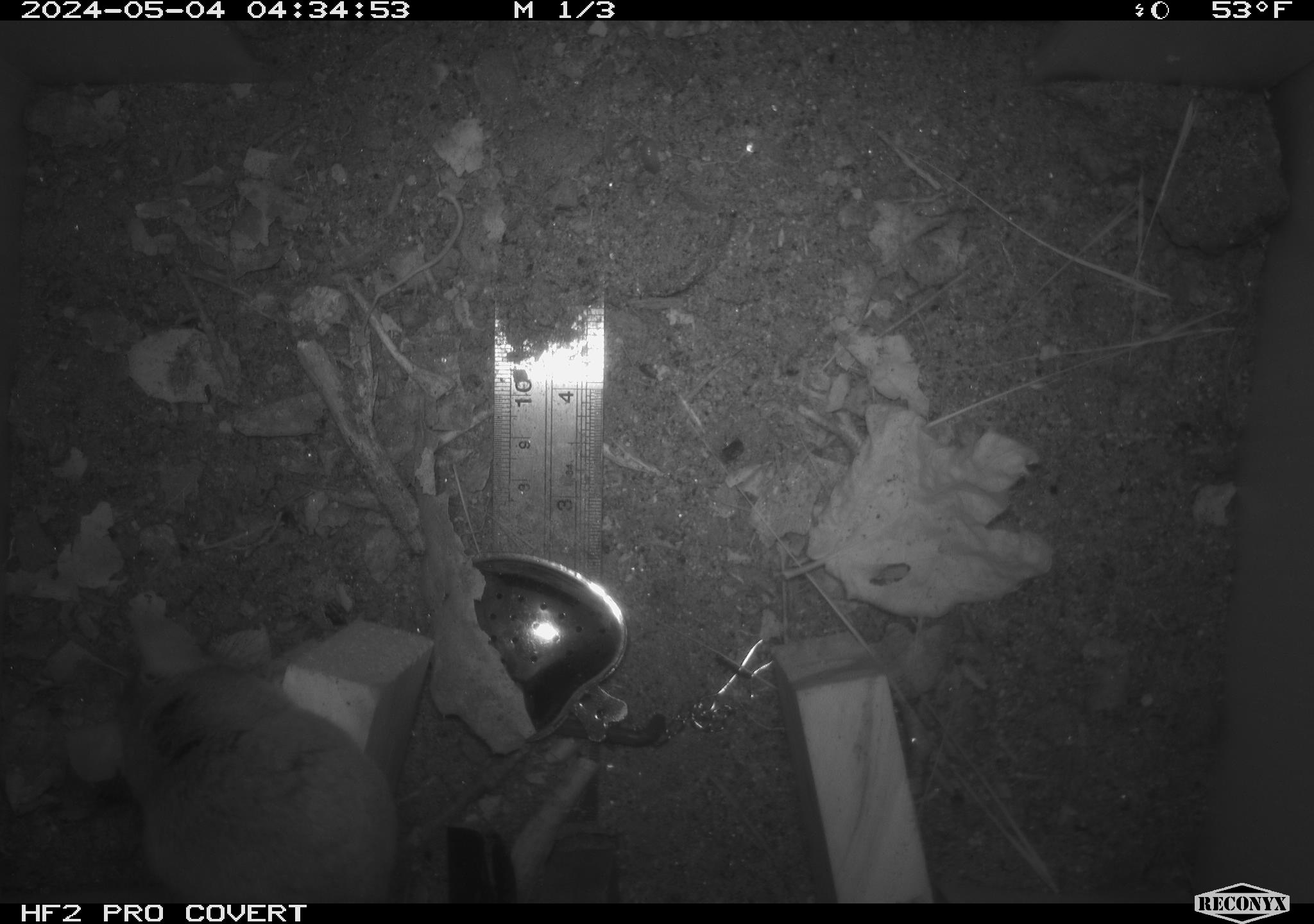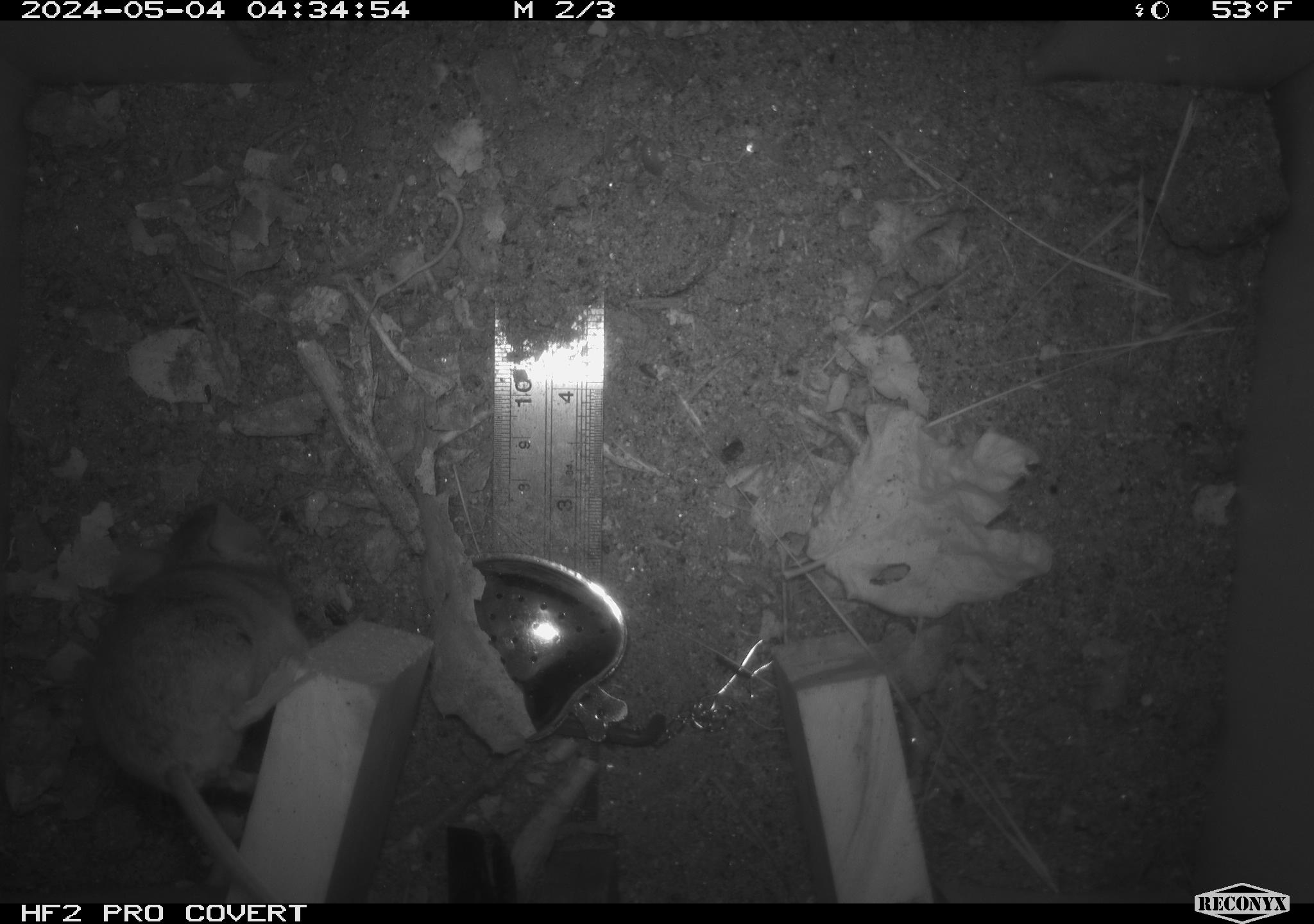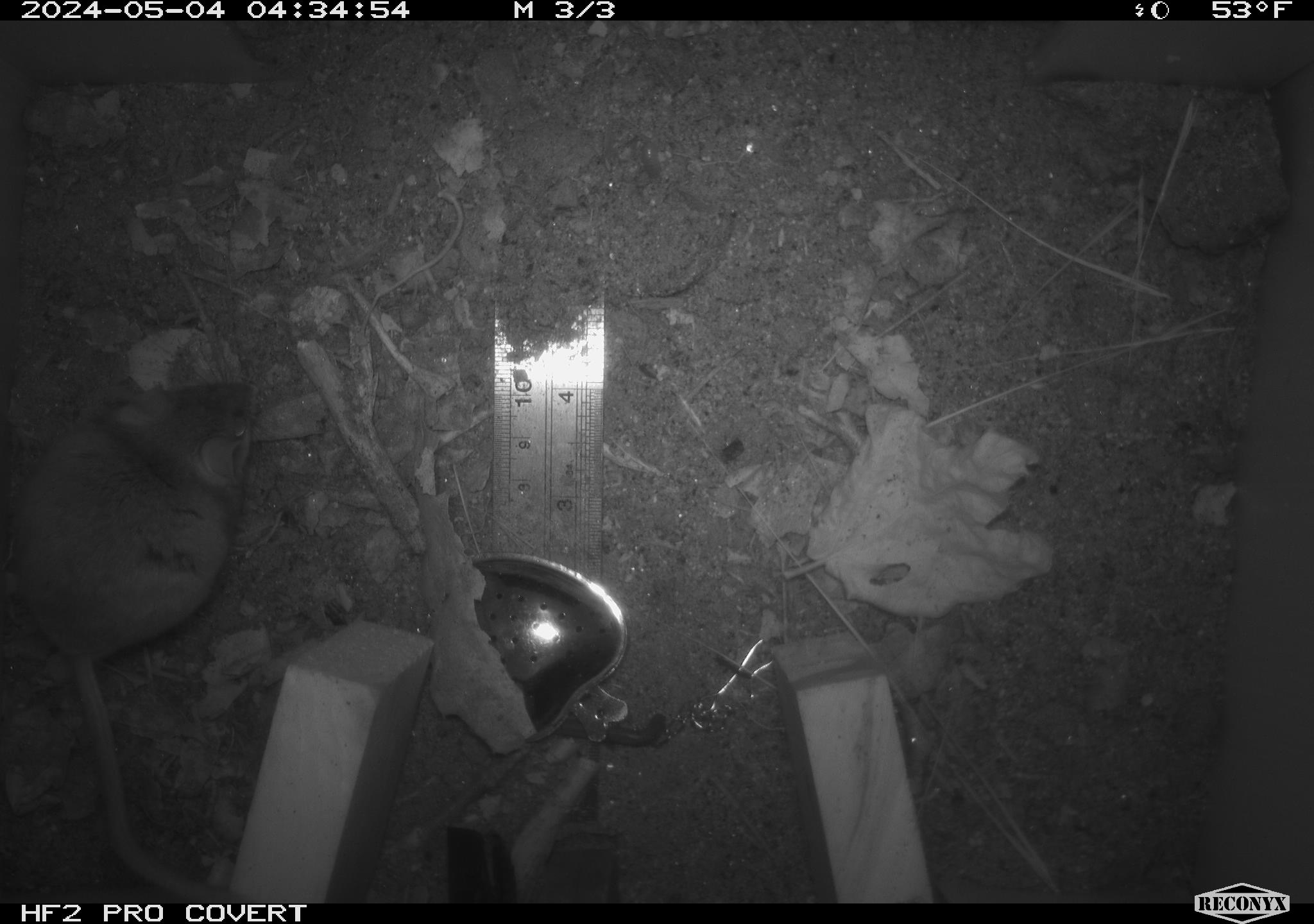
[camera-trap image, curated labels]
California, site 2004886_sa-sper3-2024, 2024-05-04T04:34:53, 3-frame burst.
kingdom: Animalia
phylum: Chordata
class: Mammalia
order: Rodentia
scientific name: Rodentia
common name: mouse species